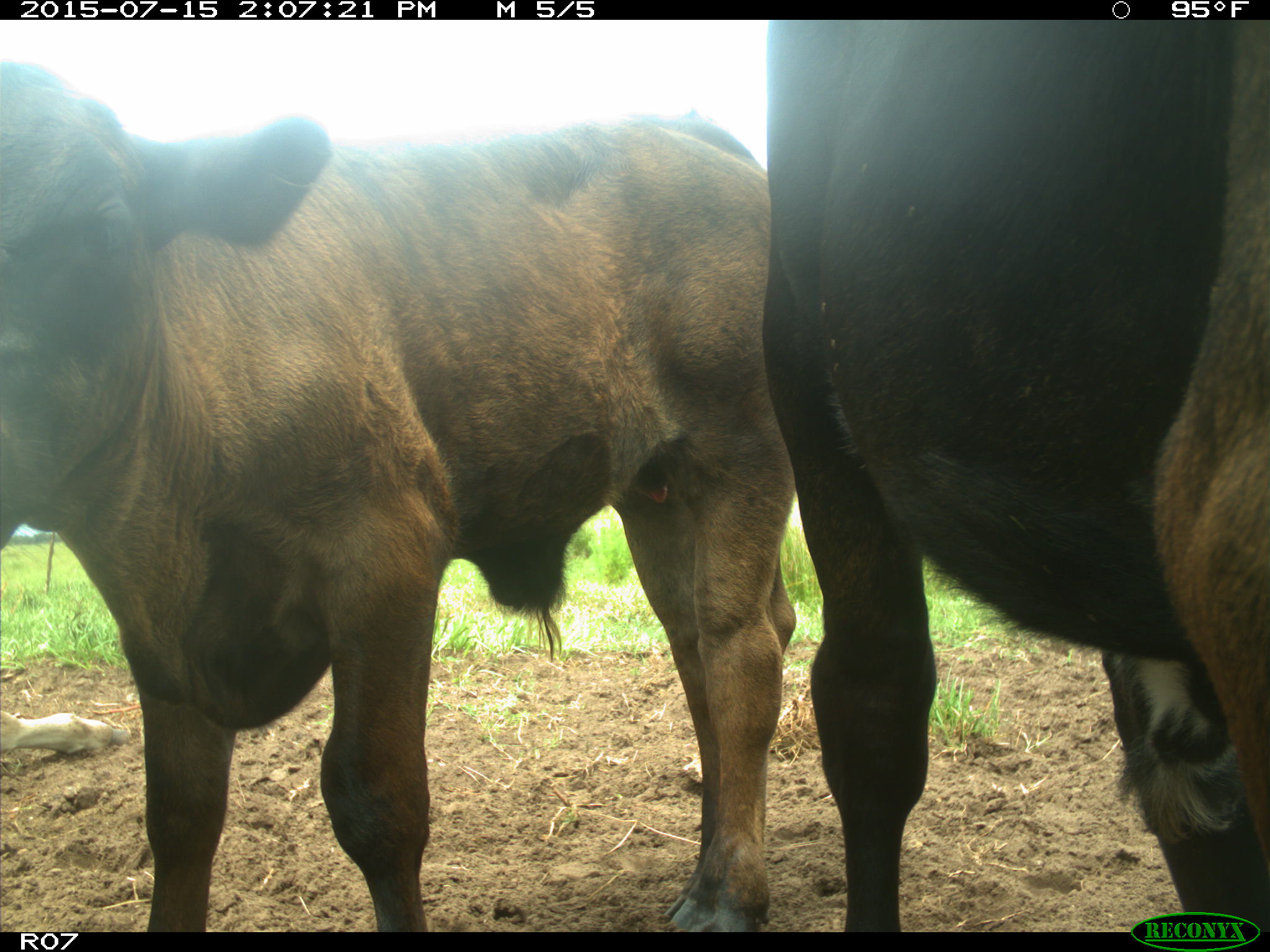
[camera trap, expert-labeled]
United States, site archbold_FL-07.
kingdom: Animalia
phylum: Chordata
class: Mammalia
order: Artiodactyla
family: Bovidae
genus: Bos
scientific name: Bos taurus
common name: domestic cow